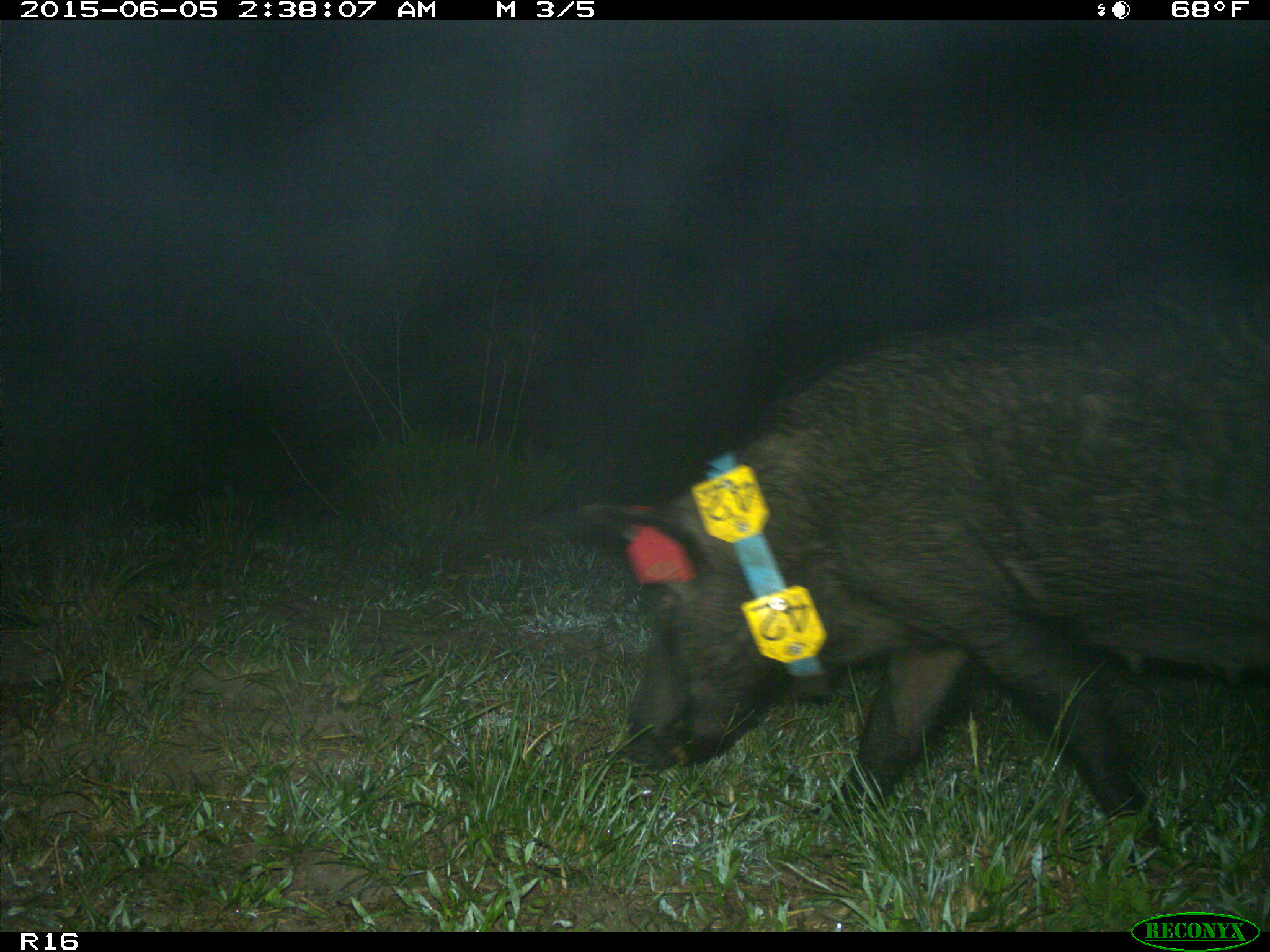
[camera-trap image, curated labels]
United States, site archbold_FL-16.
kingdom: Animalia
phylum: Chordata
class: Mammalia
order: Artiodactyla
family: Suidae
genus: Sus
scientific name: Sus scrofa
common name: wild boar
Sus scrofa (wild boar).